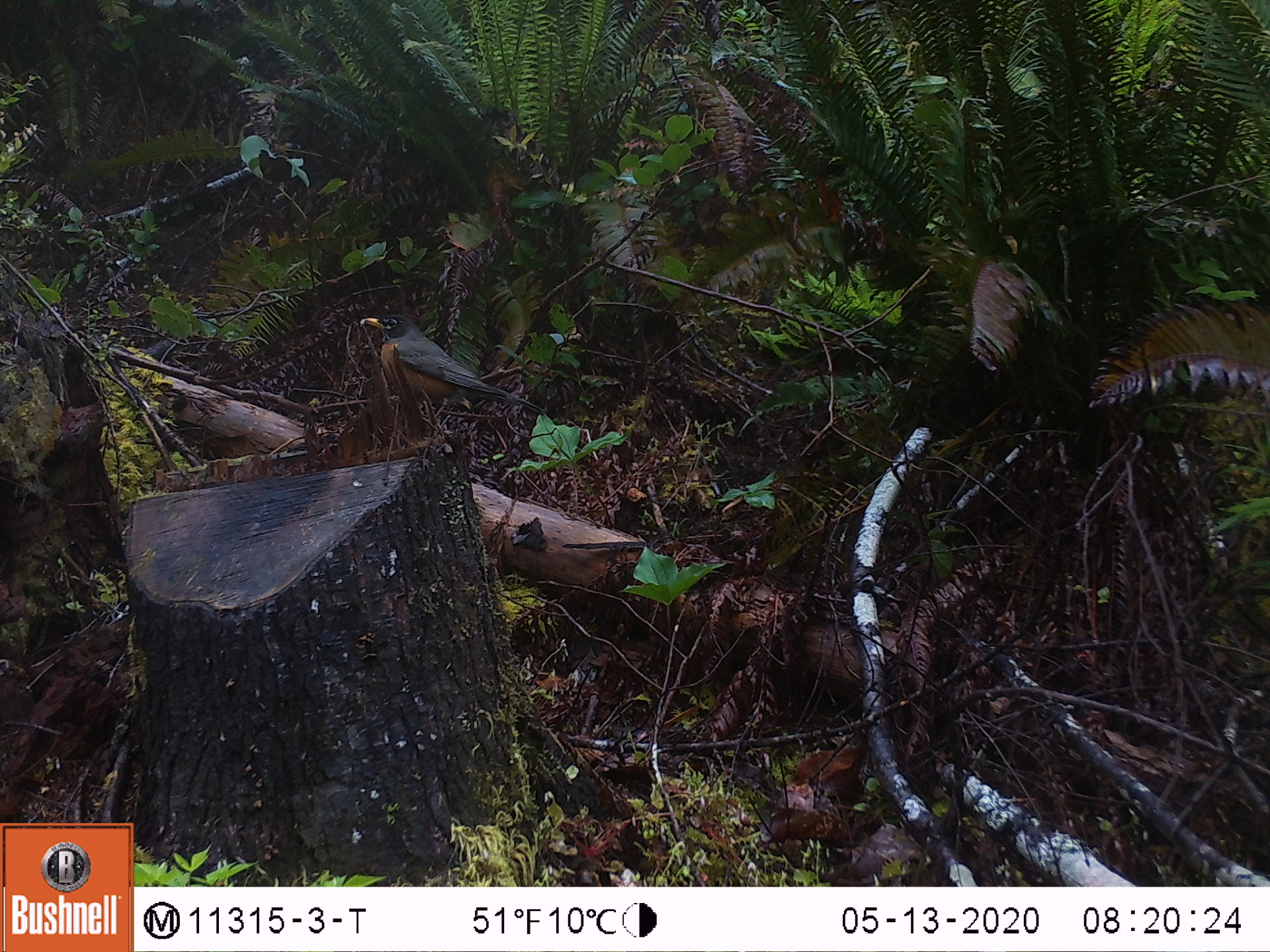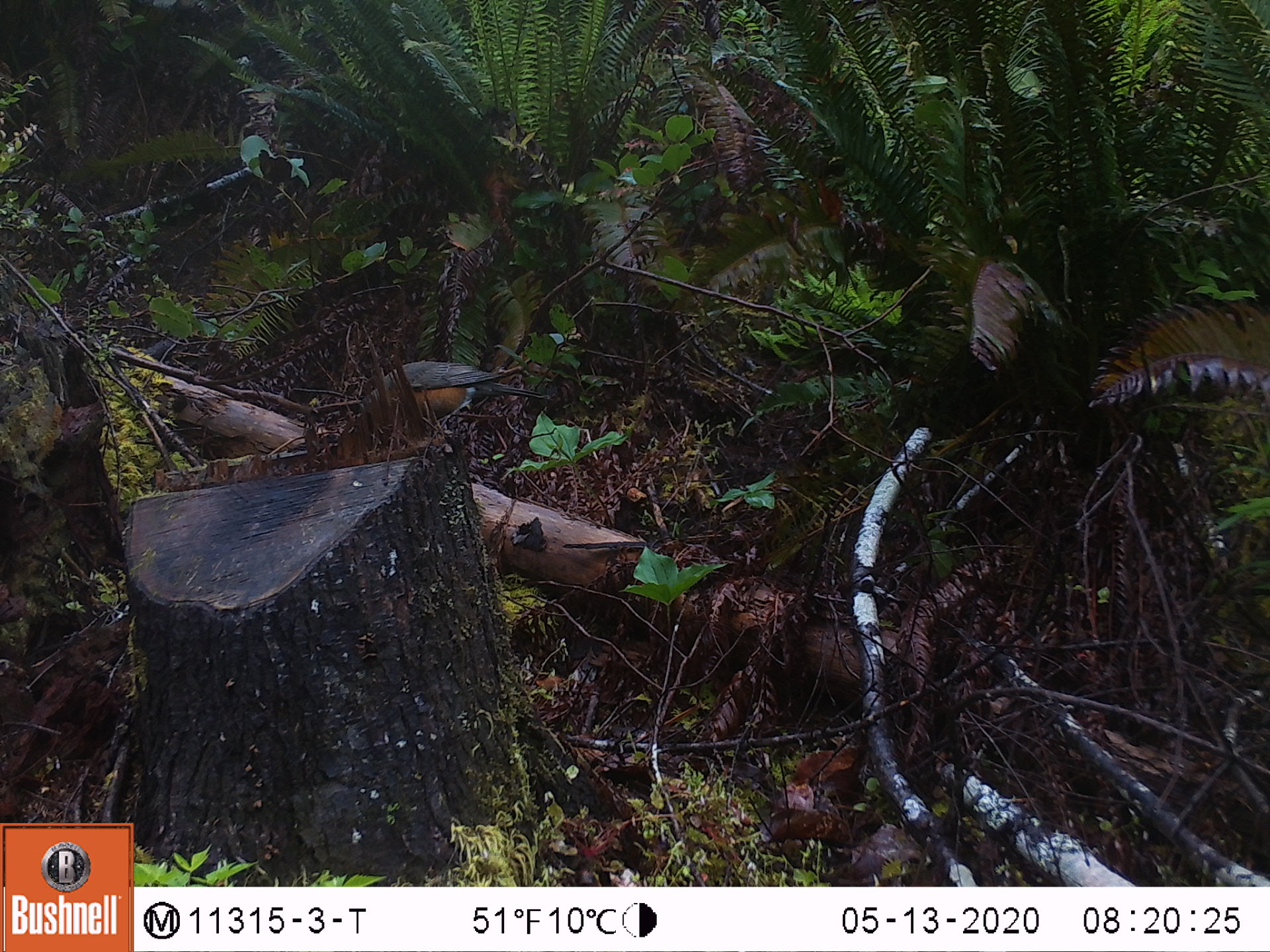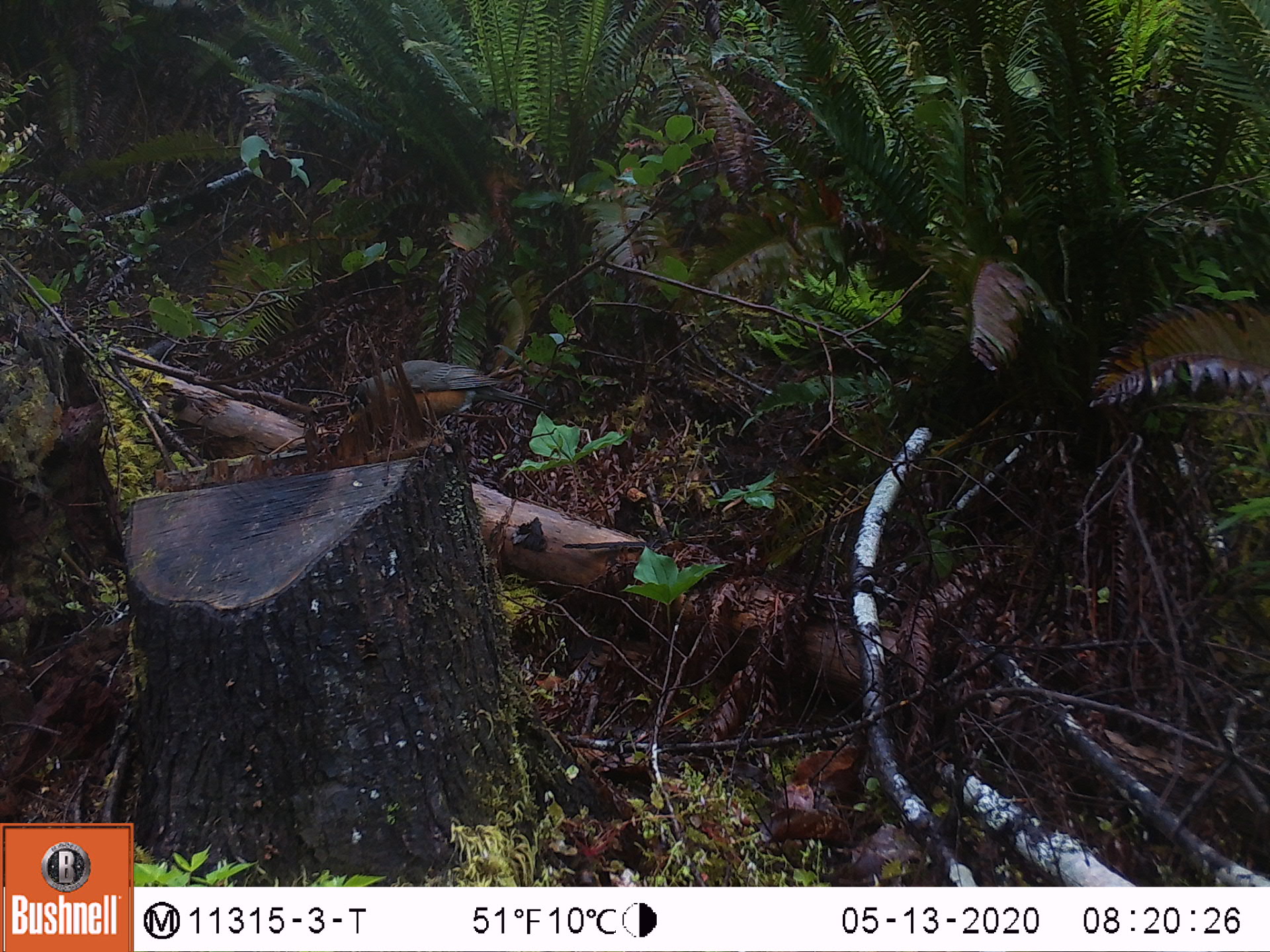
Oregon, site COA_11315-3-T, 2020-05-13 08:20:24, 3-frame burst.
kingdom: Animalia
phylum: Chordata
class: Aves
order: Passeriformes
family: Turdidae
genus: Turdus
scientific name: Turdus migratorius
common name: american robin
American robin (Turdus migratorius).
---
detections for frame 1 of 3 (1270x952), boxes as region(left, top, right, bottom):
american robin: region(349, 304, 559, 441)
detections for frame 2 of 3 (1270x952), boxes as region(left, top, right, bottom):
american robin: region(325, 332, 566, 442)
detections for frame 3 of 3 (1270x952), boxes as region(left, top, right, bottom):
american robin: region(325, 346, 564, 439)